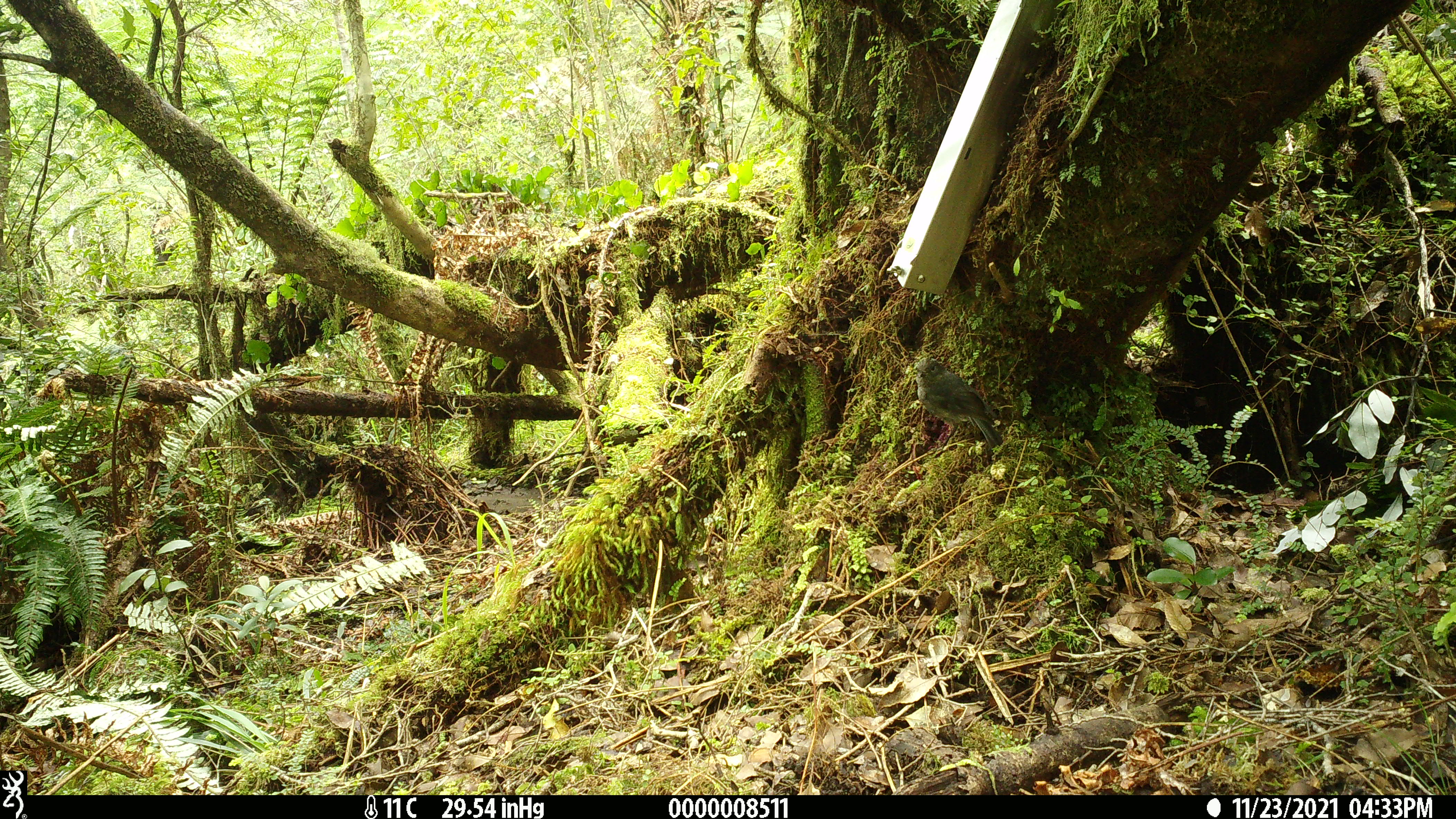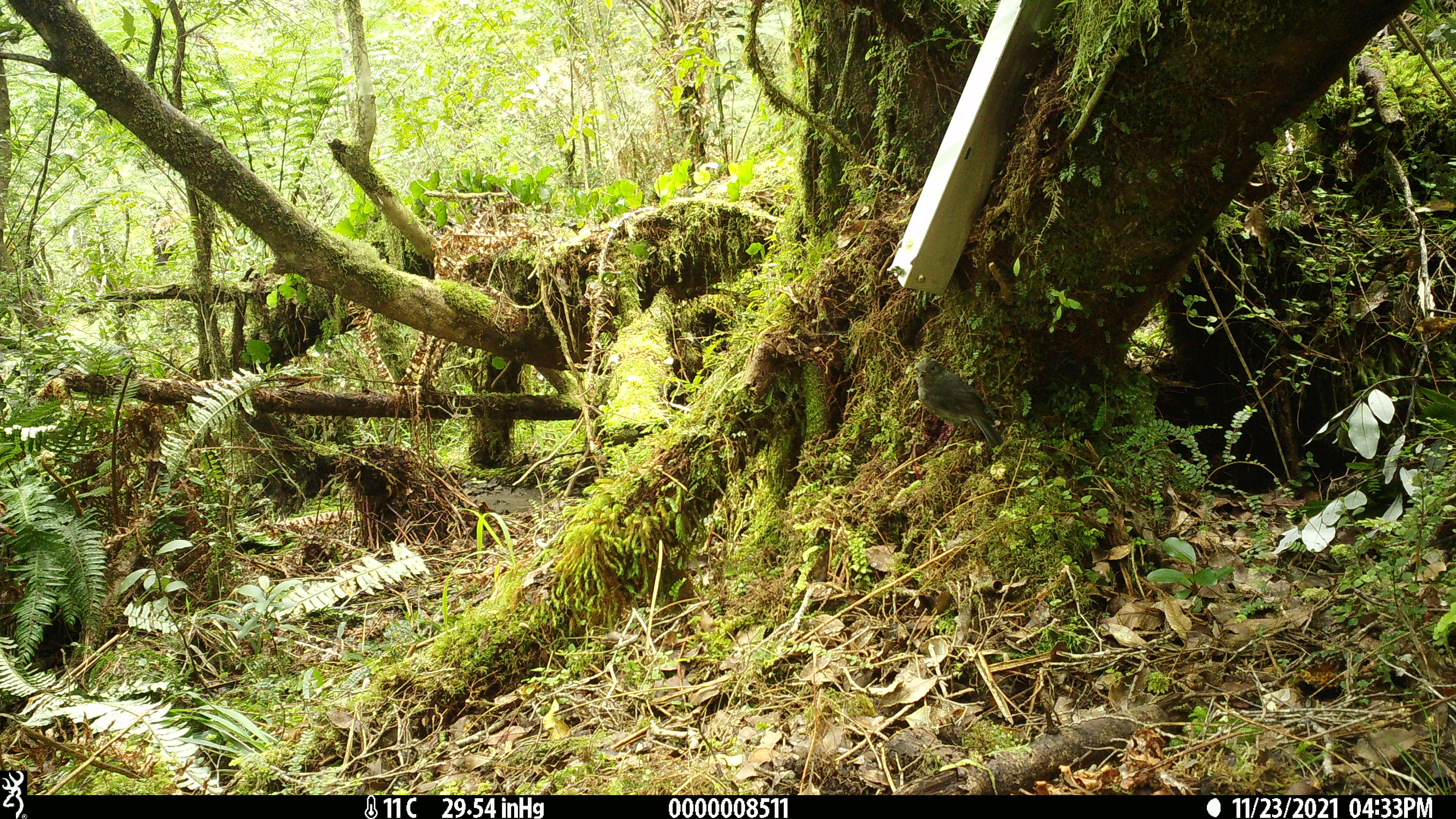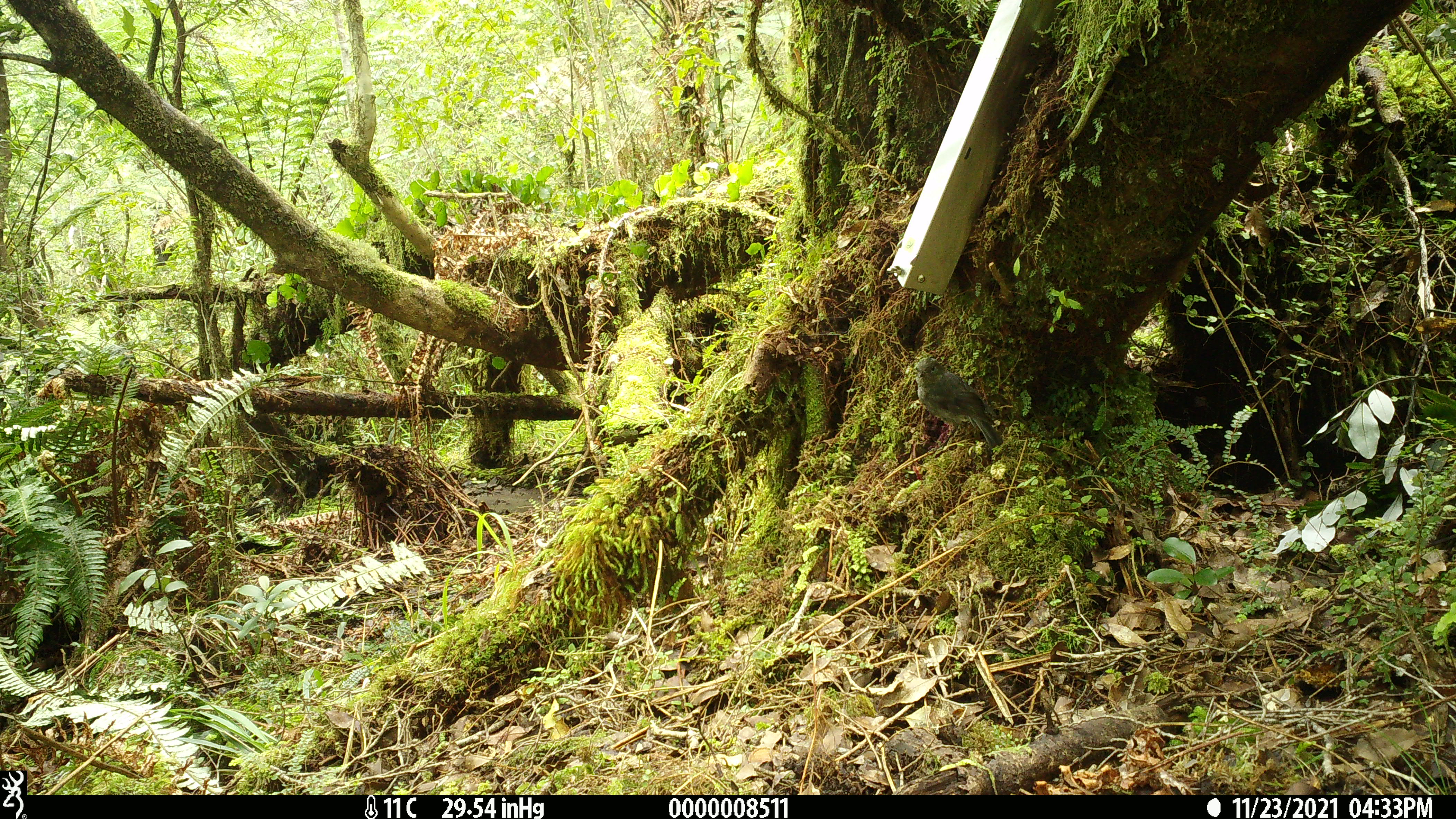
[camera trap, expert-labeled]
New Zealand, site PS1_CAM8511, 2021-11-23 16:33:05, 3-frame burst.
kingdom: Animalia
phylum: Chordata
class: Aves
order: Passeriformes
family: Petroicidae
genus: Petroica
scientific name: Petroica australis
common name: new zealand robin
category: robin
Robin (new zealand robin) (Petroica australis).